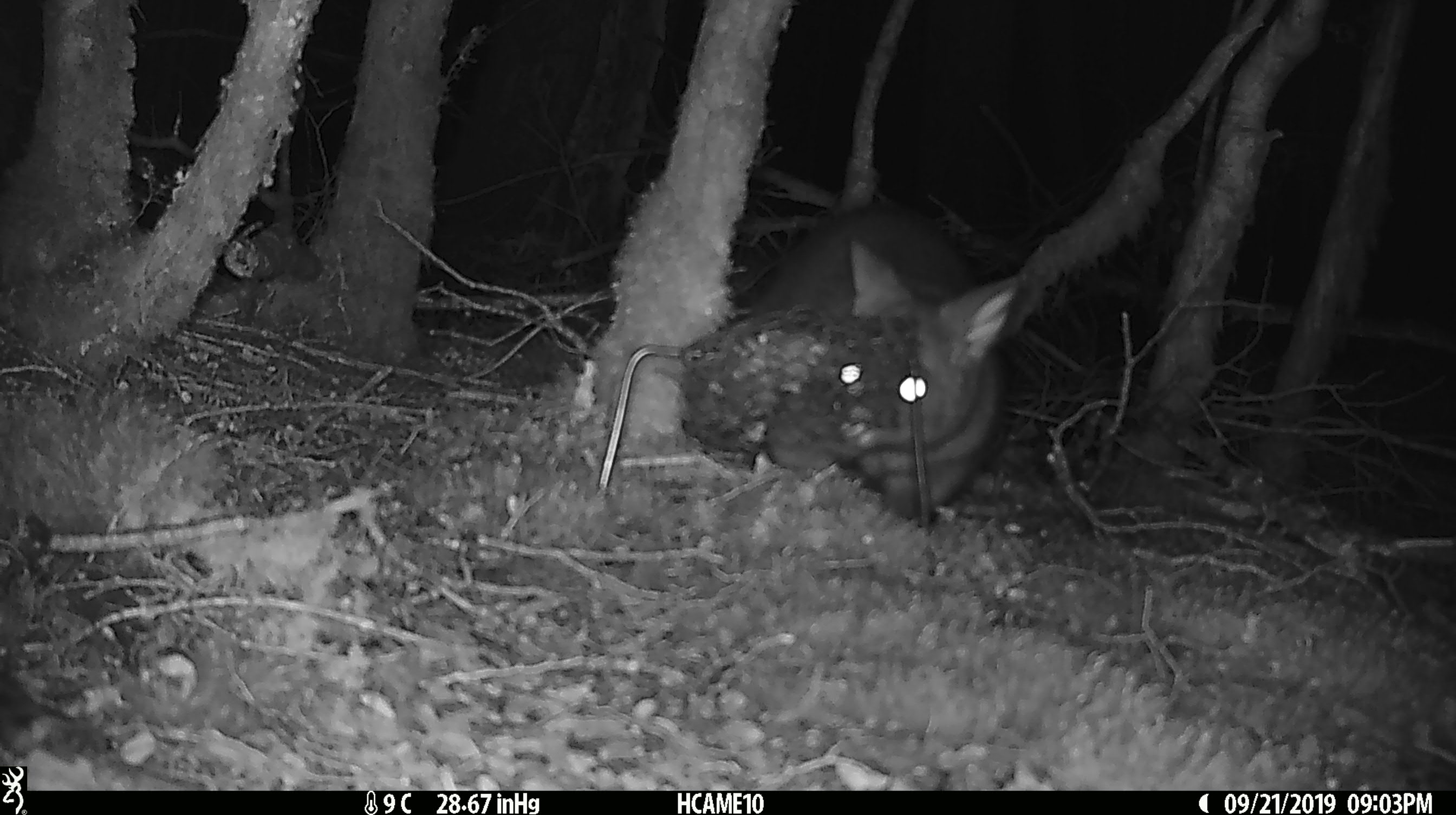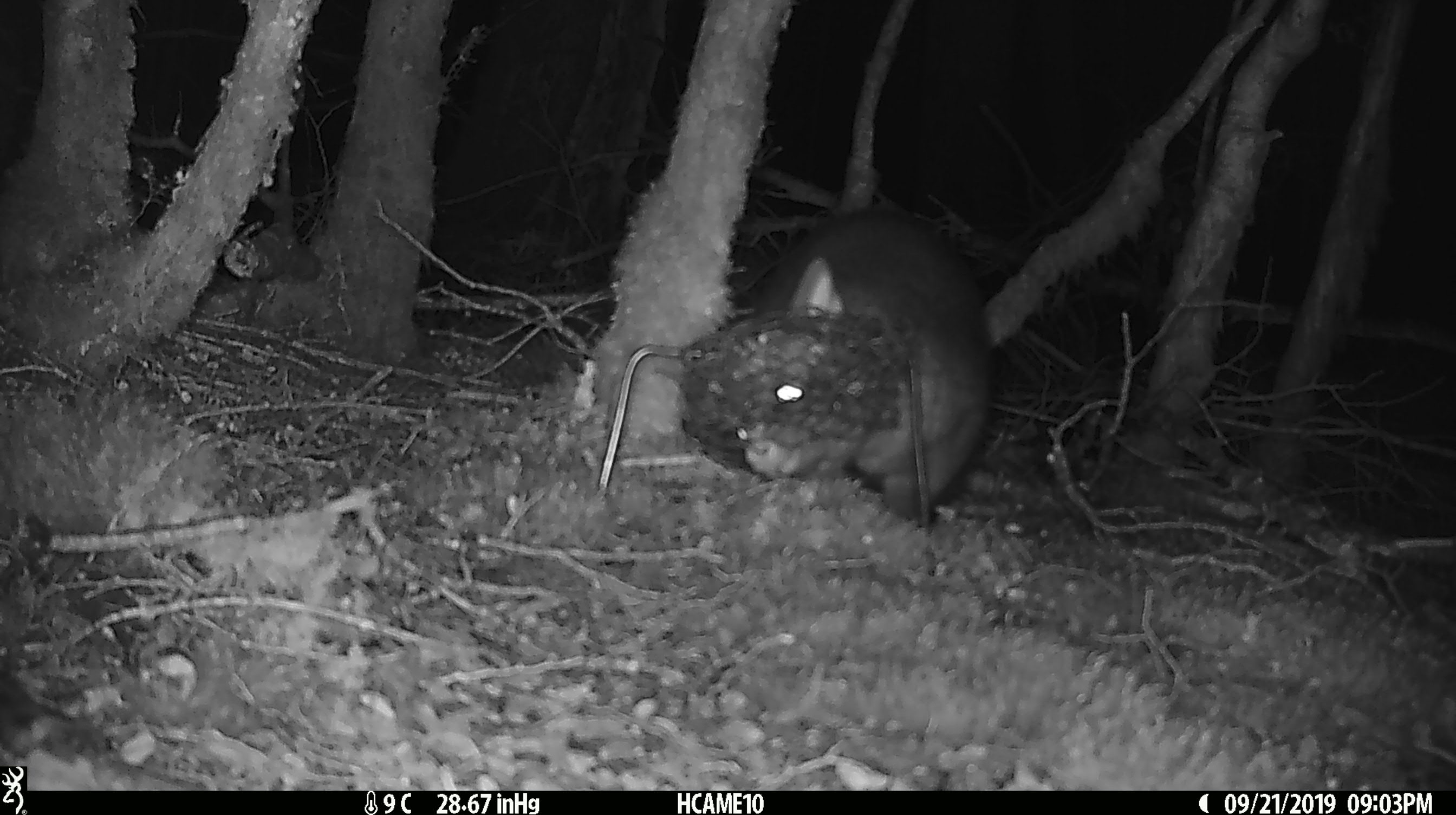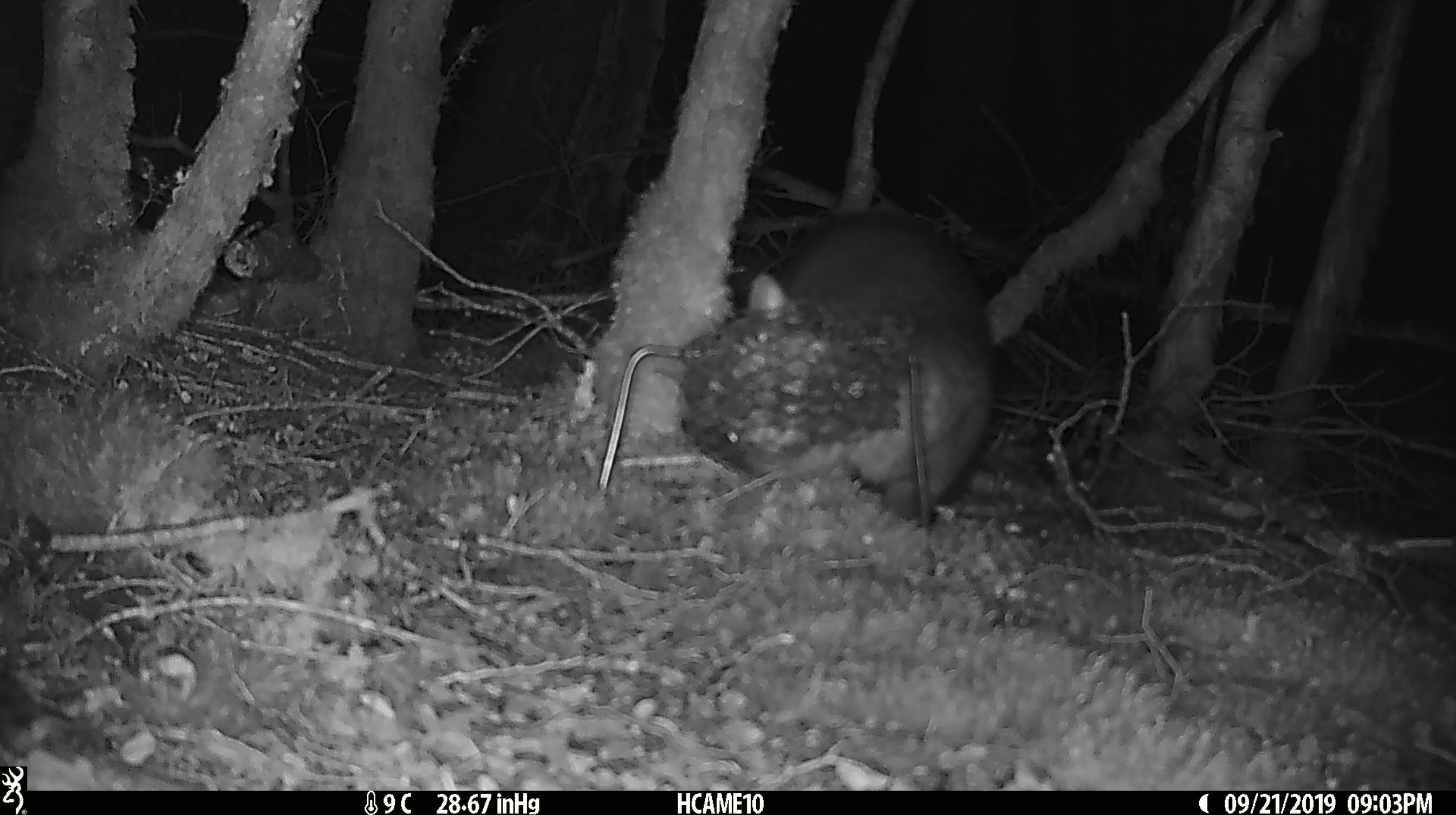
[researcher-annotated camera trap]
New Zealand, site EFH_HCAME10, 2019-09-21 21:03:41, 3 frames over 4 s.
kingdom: Animalia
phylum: Chordata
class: Mammalia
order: Diprotodontia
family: Phalangeridae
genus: Trichosurus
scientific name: Trichosurus vulpecula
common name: common brushtail possum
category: possum